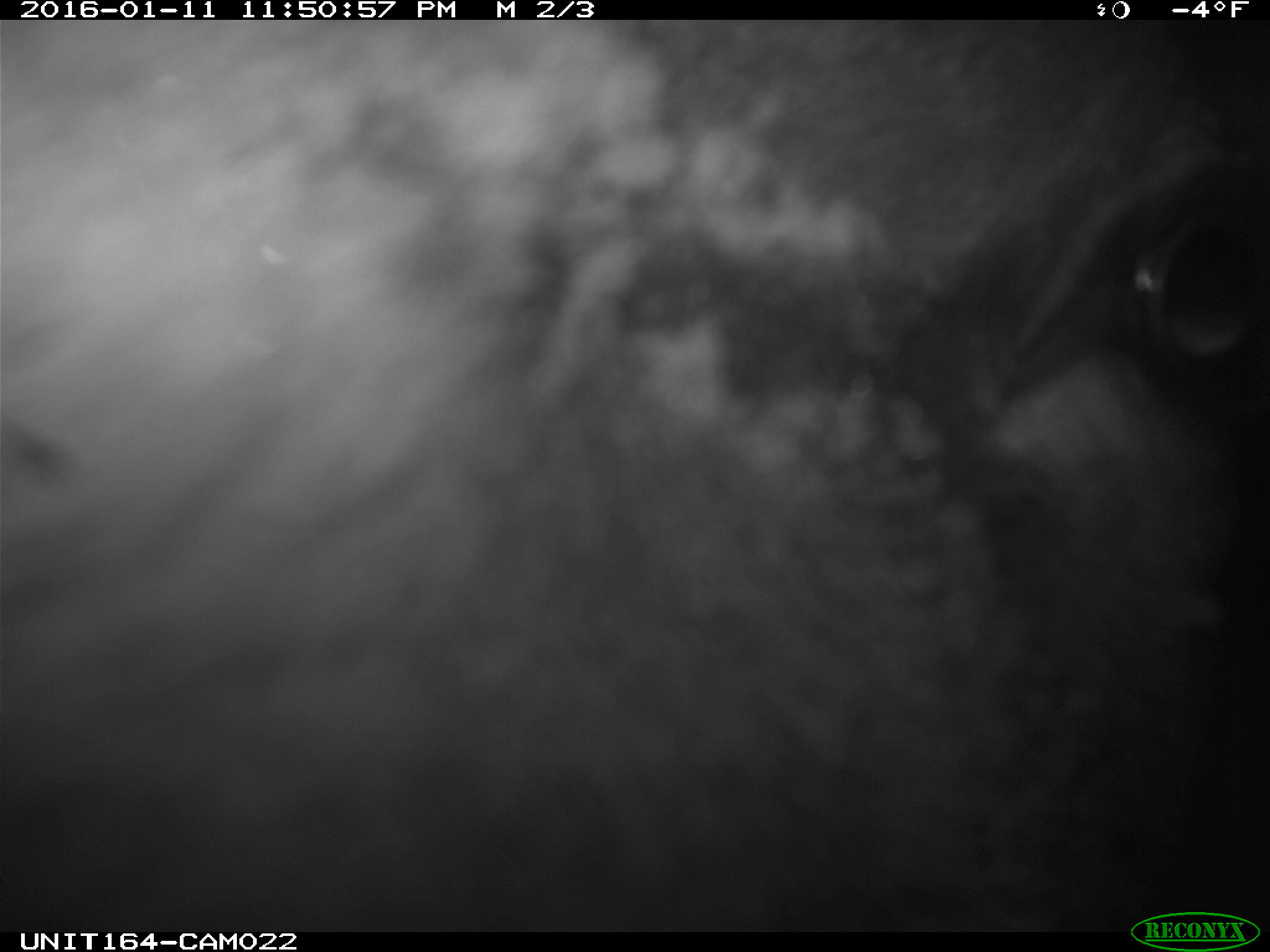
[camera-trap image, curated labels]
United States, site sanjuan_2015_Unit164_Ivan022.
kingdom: Animalia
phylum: Chordata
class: Mammalia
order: Artiodactyla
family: Cervidae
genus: Cervus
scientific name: Cervus elaphus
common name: red deer